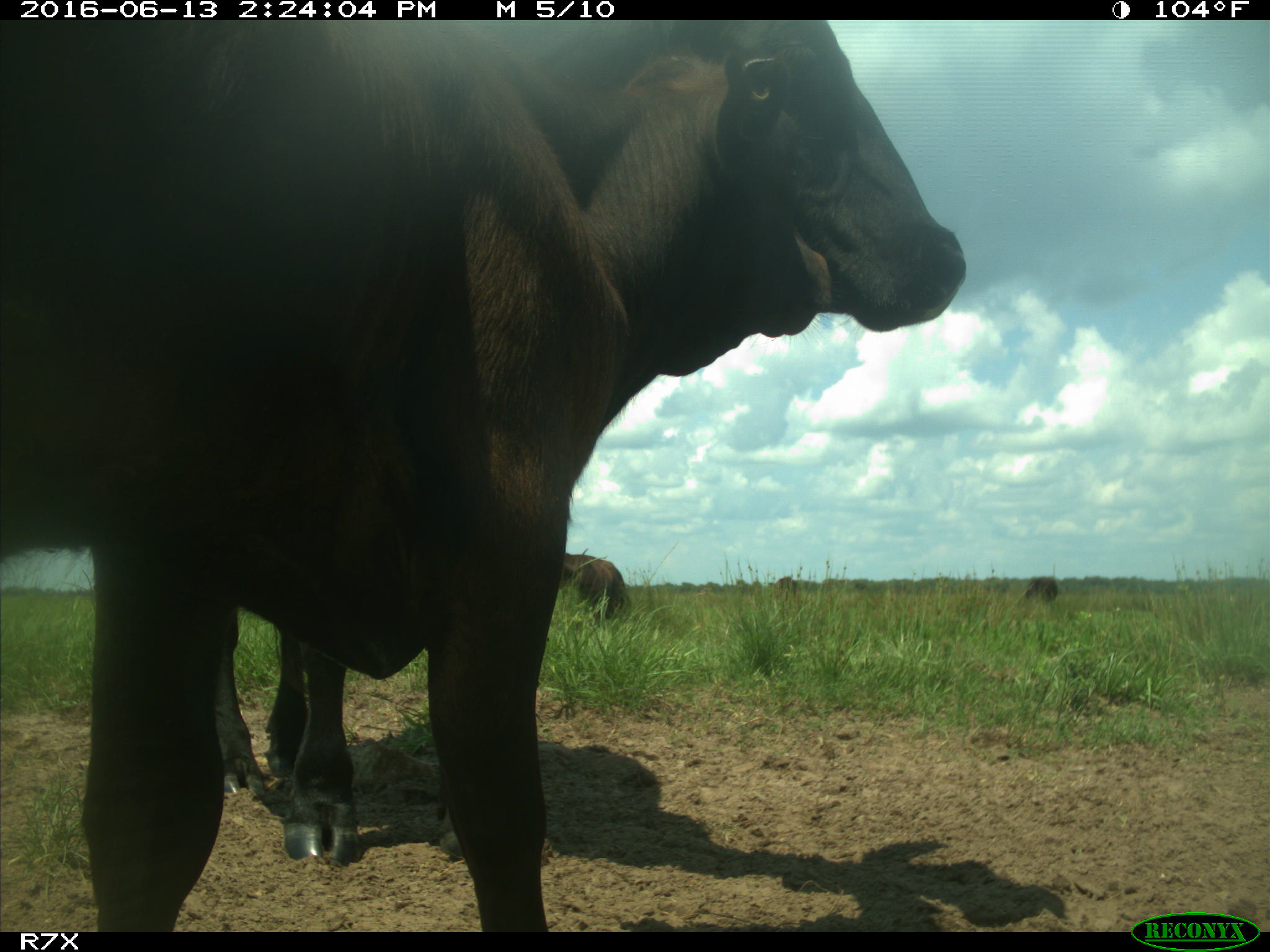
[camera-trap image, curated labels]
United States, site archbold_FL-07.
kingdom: Animalia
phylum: Chordata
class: Mammalia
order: Artiodactyla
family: Bovidae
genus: Bos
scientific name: Bos taurus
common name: domestic cow